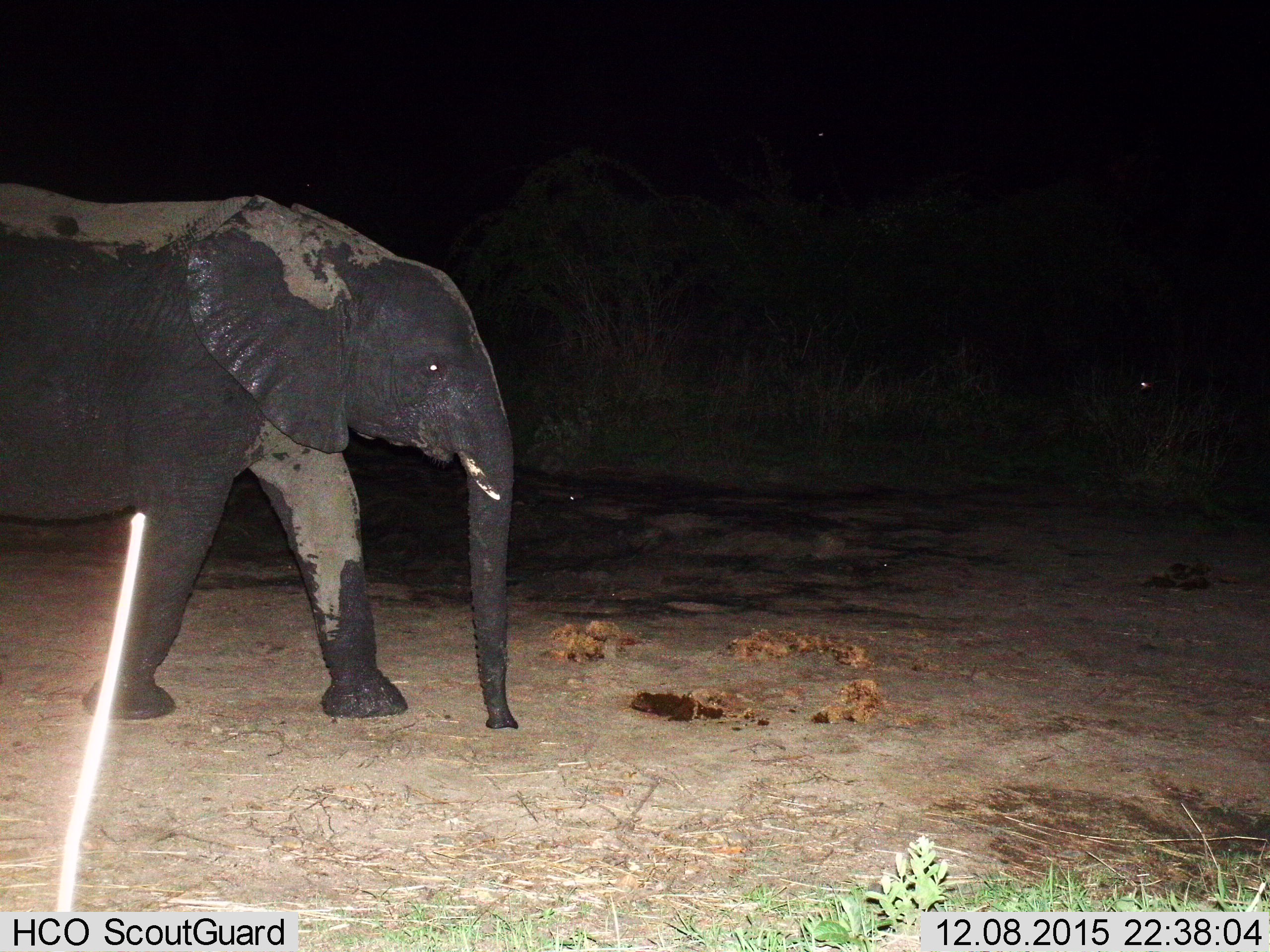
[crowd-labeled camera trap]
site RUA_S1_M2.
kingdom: Animalia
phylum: Chordata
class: Mammalia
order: Proboscidea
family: Elephantidae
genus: Loxodonta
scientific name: Loxodonta africana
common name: african bush elephant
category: elephant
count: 1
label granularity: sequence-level